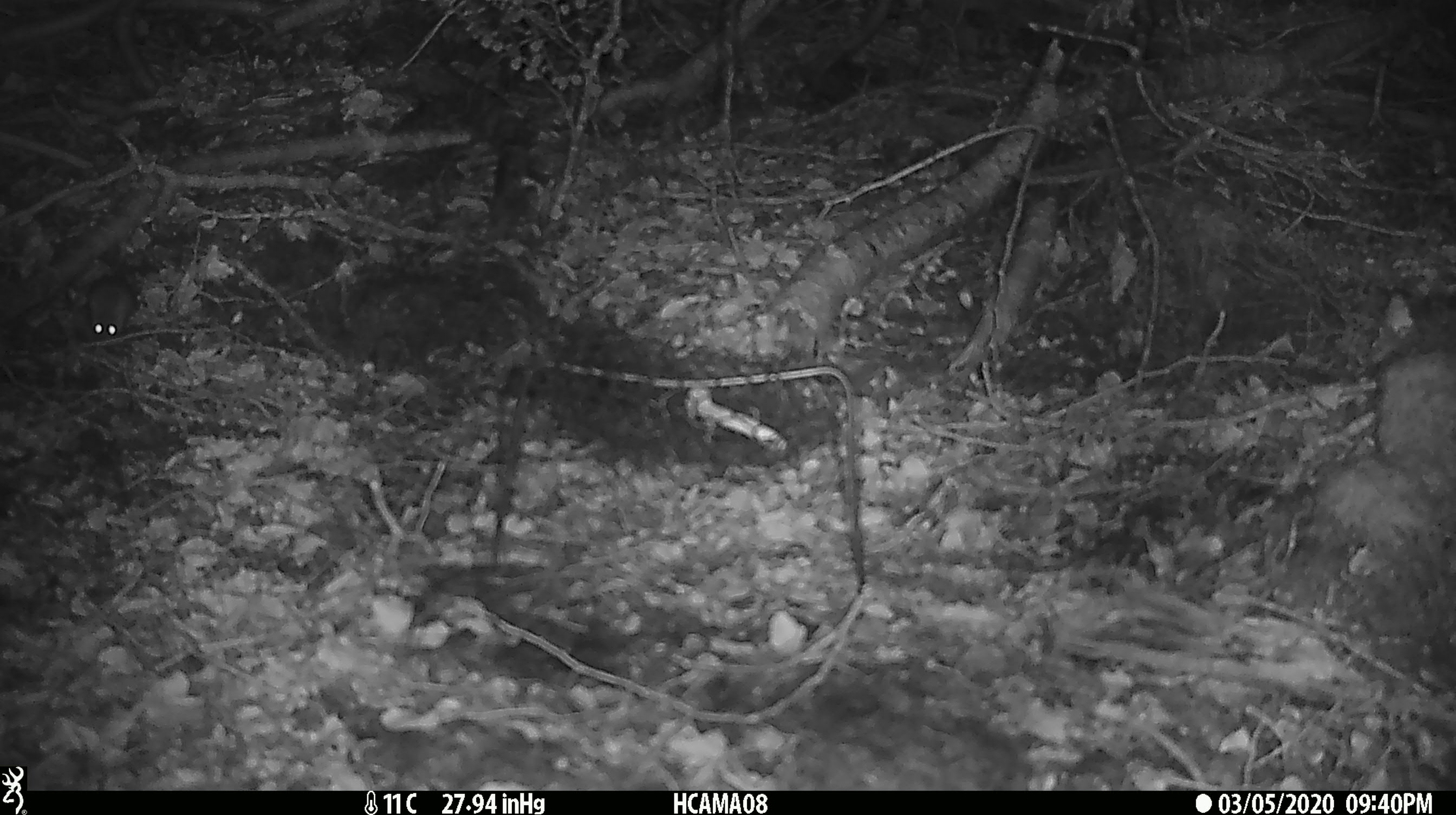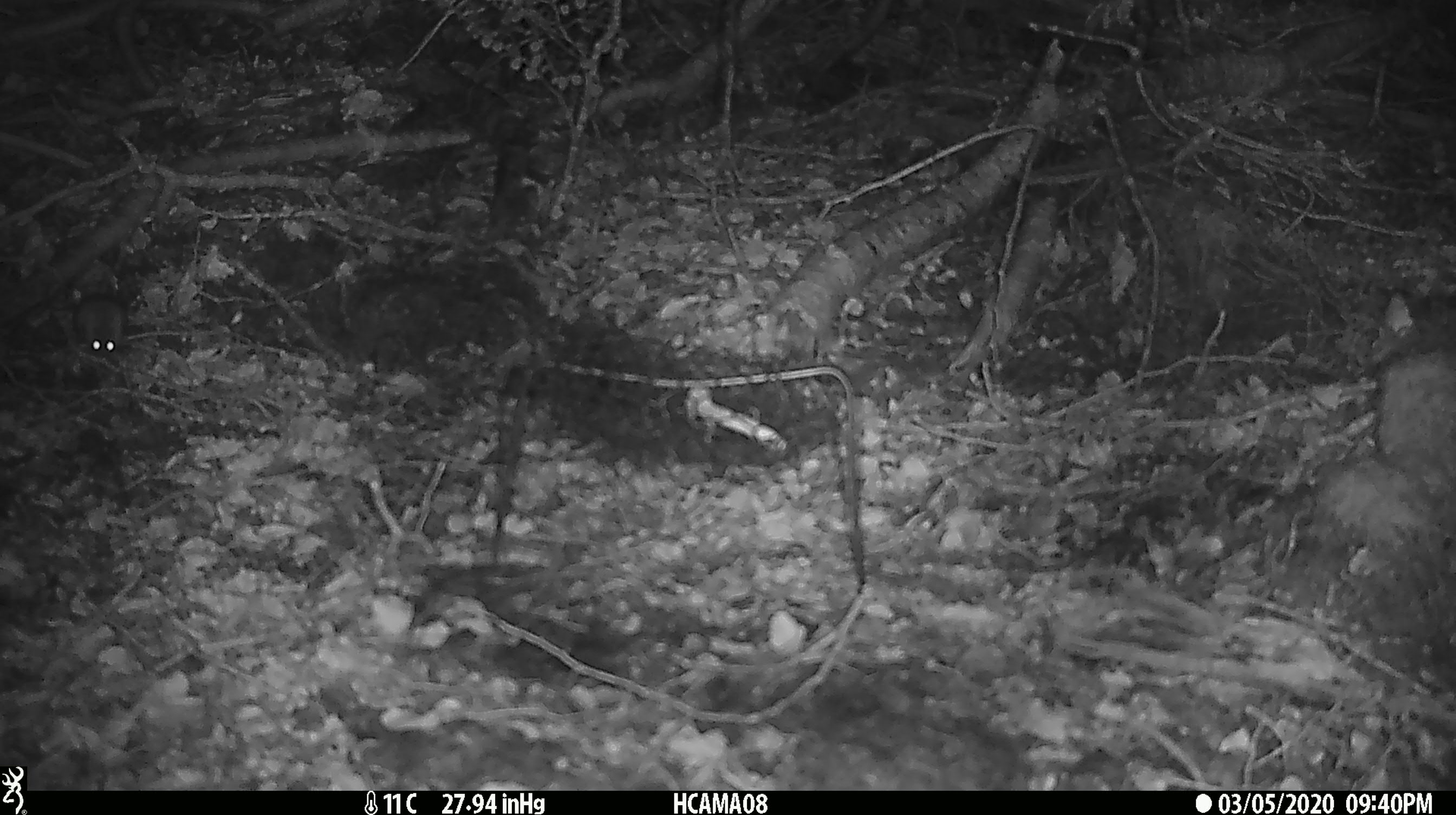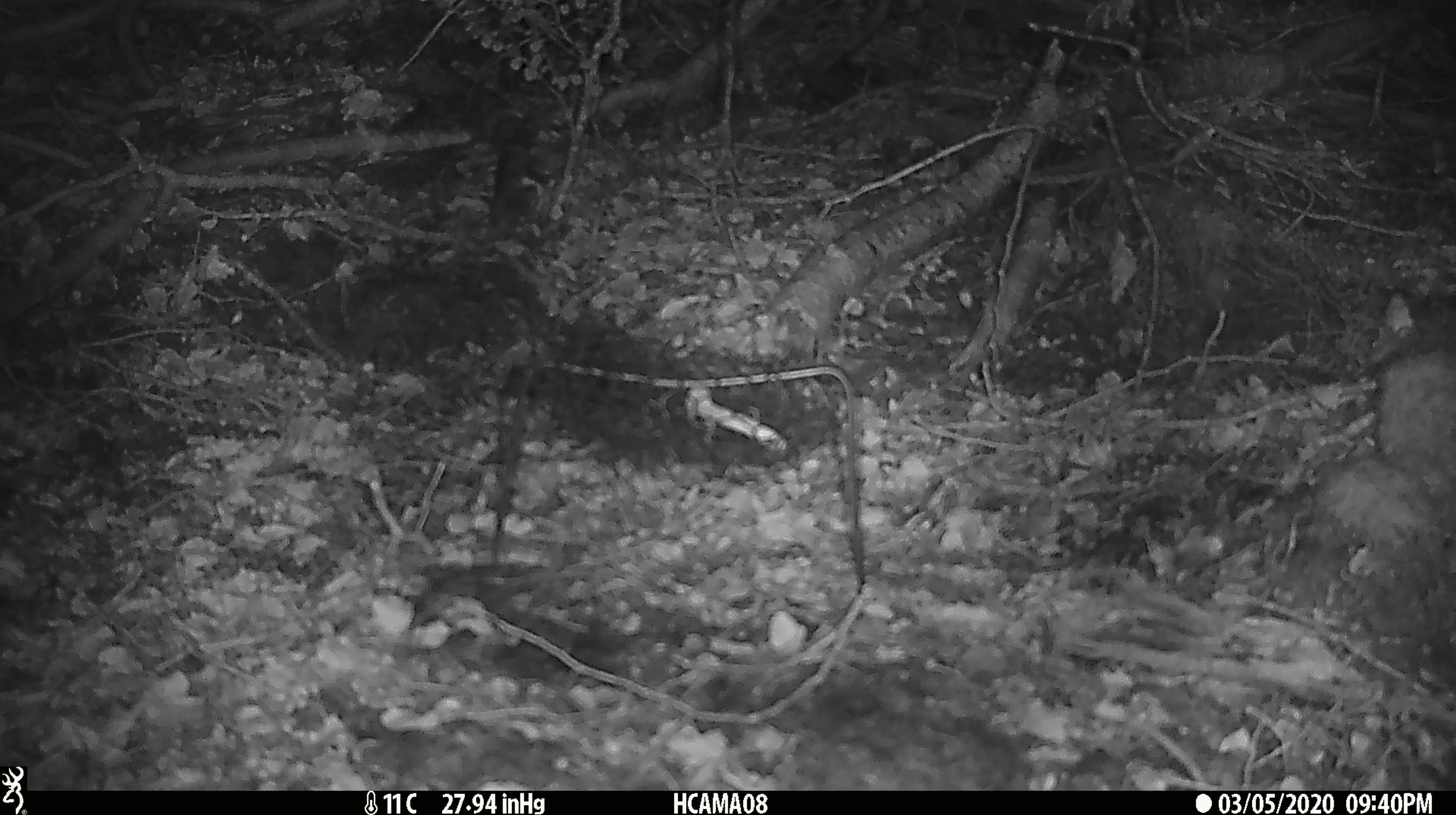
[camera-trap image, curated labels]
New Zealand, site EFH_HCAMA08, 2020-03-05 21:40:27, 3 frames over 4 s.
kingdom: Animalia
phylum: Chordata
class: Mammalia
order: Rodentia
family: Muridae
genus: Mus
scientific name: Mus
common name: mouse